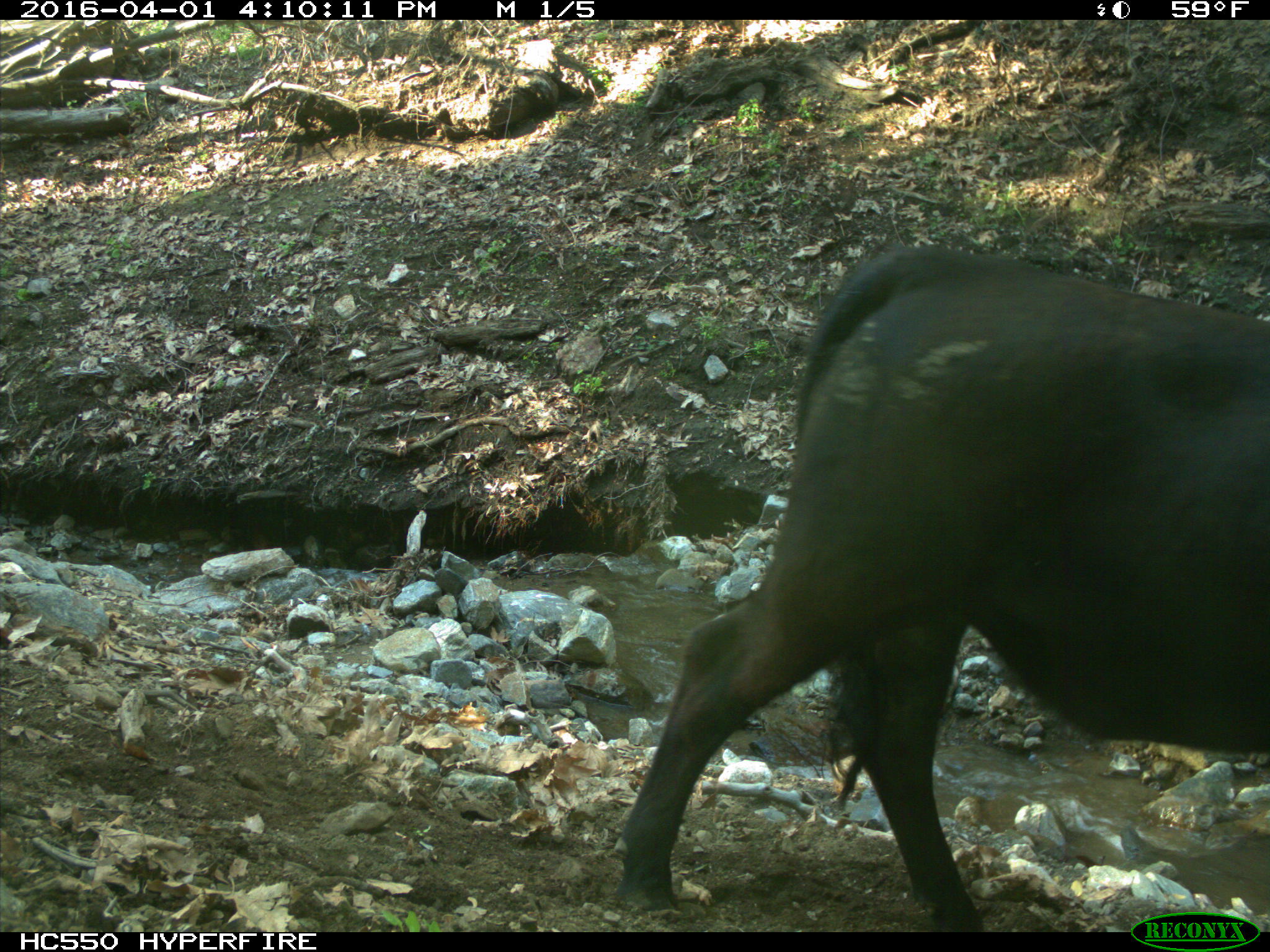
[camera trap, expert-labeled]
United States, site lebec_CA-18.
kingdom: Animalia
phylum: Chordata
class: Mammalia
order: Artiodactyla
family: Bovidae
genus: Bos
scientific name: Bos taurus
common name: domestic cow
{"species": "Bos taurus (domestic cow)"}